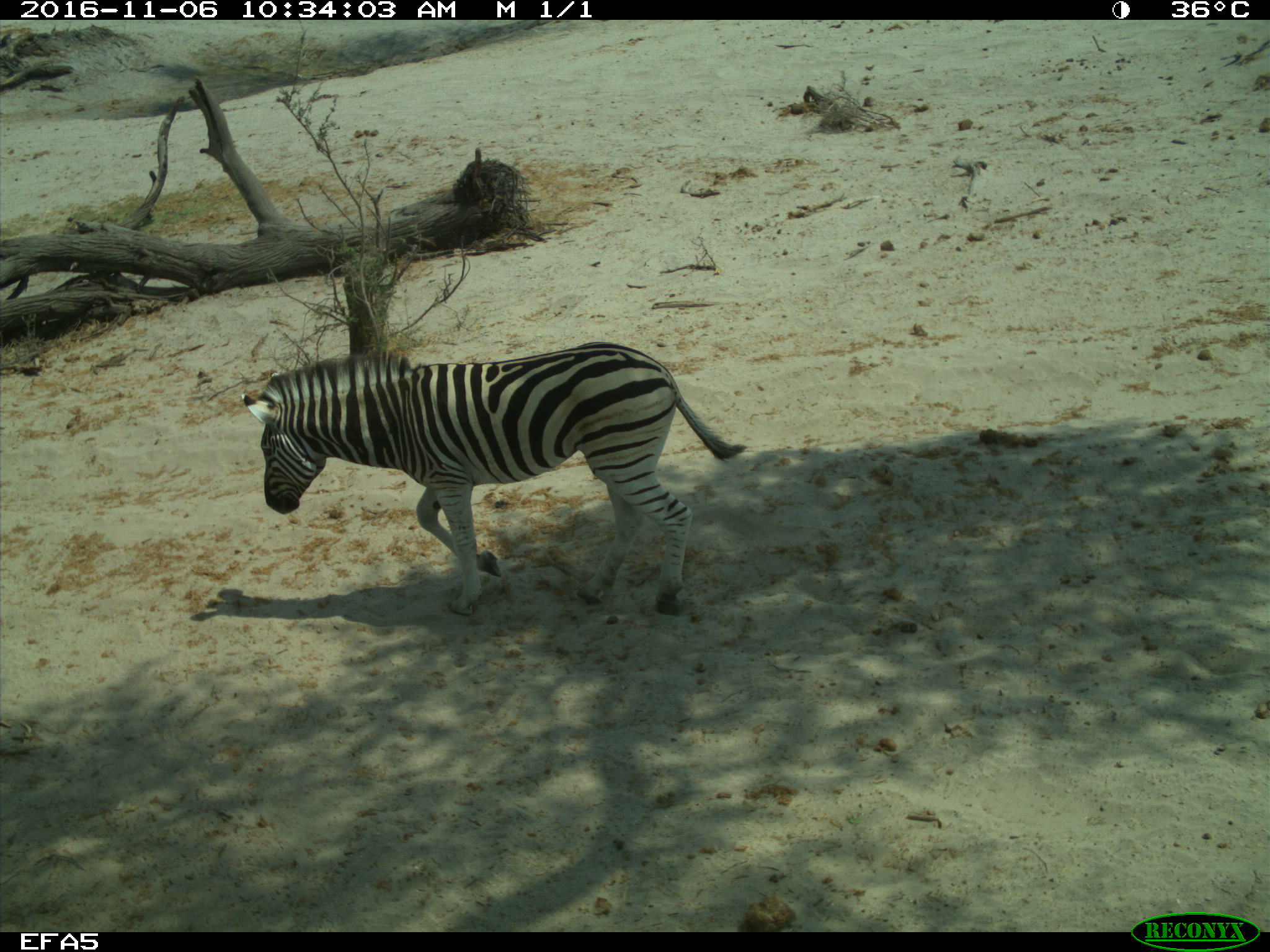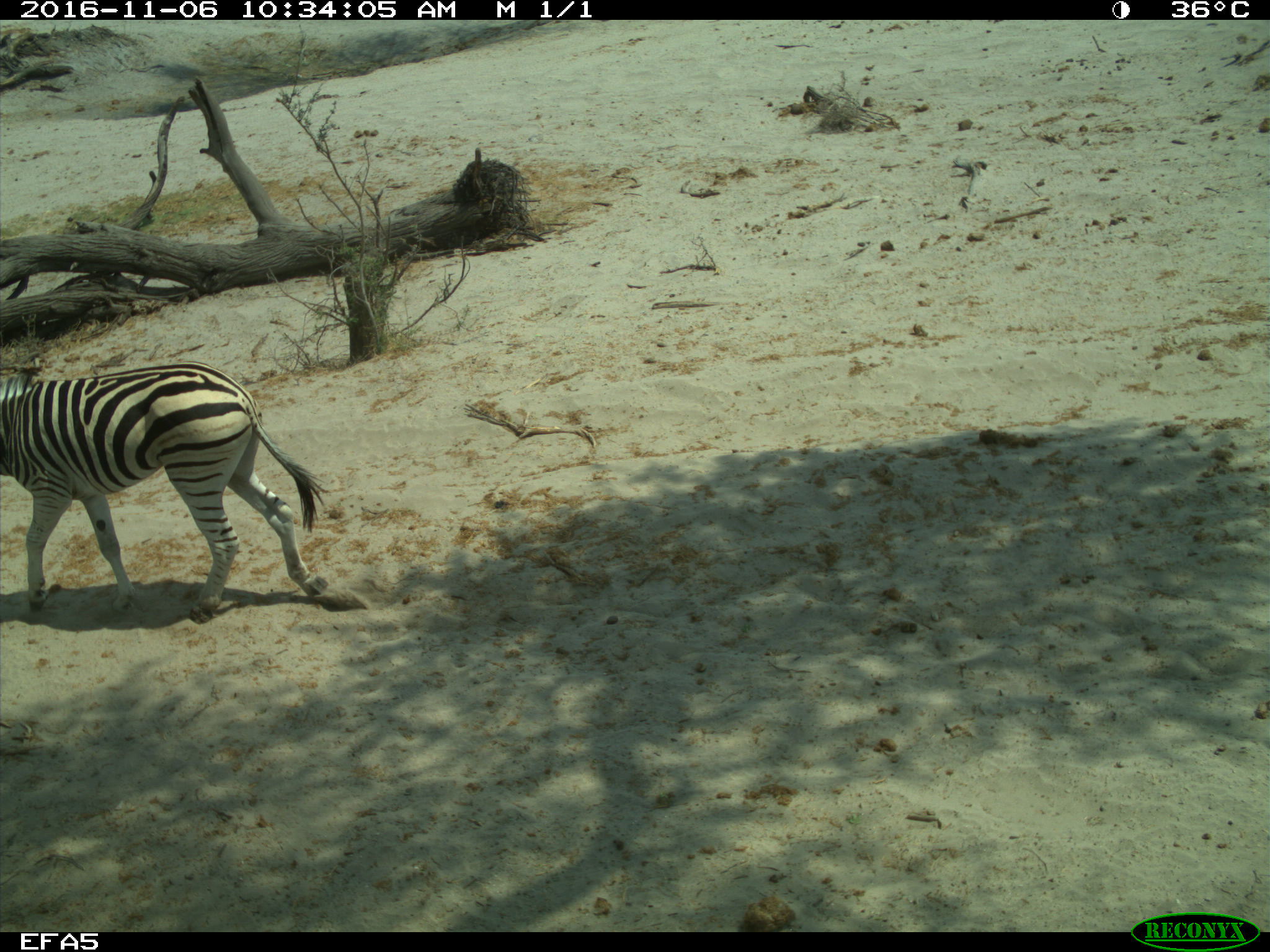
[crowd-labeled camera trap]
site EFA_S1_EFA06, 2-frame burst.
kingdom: Animalia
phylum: Chordata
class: Mammalia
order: Perissodactyla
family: Equidae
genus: Equus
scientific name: Equus quagga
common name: plains zebra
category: zebraplains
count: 1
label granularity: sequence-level